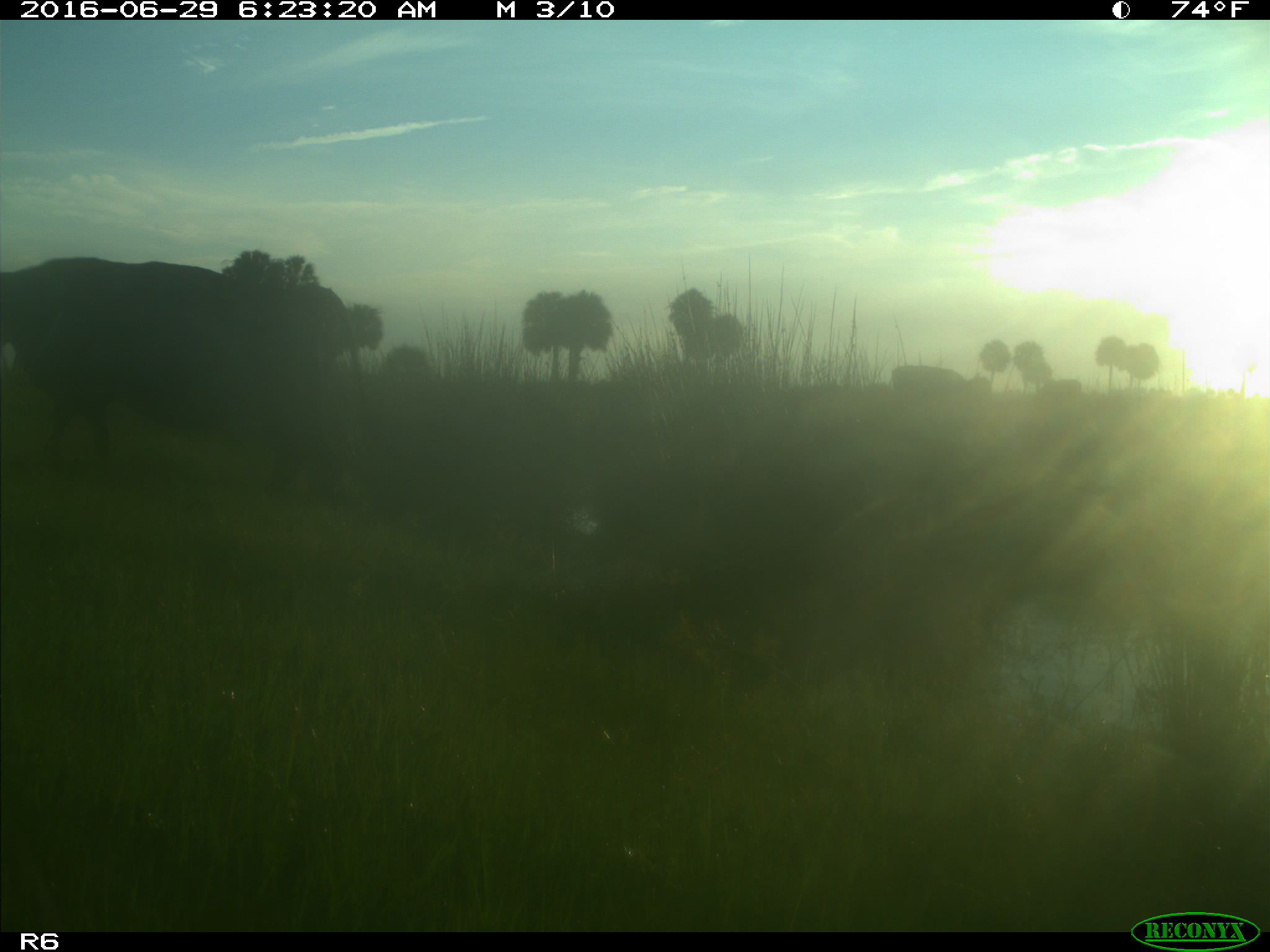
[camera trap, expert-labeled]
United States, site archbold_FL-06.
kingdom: Animalia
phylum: Chordata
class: Mammalia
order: Artiodactyla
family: Bovidae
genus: Bos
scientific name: Bos taurus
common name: domestic cow